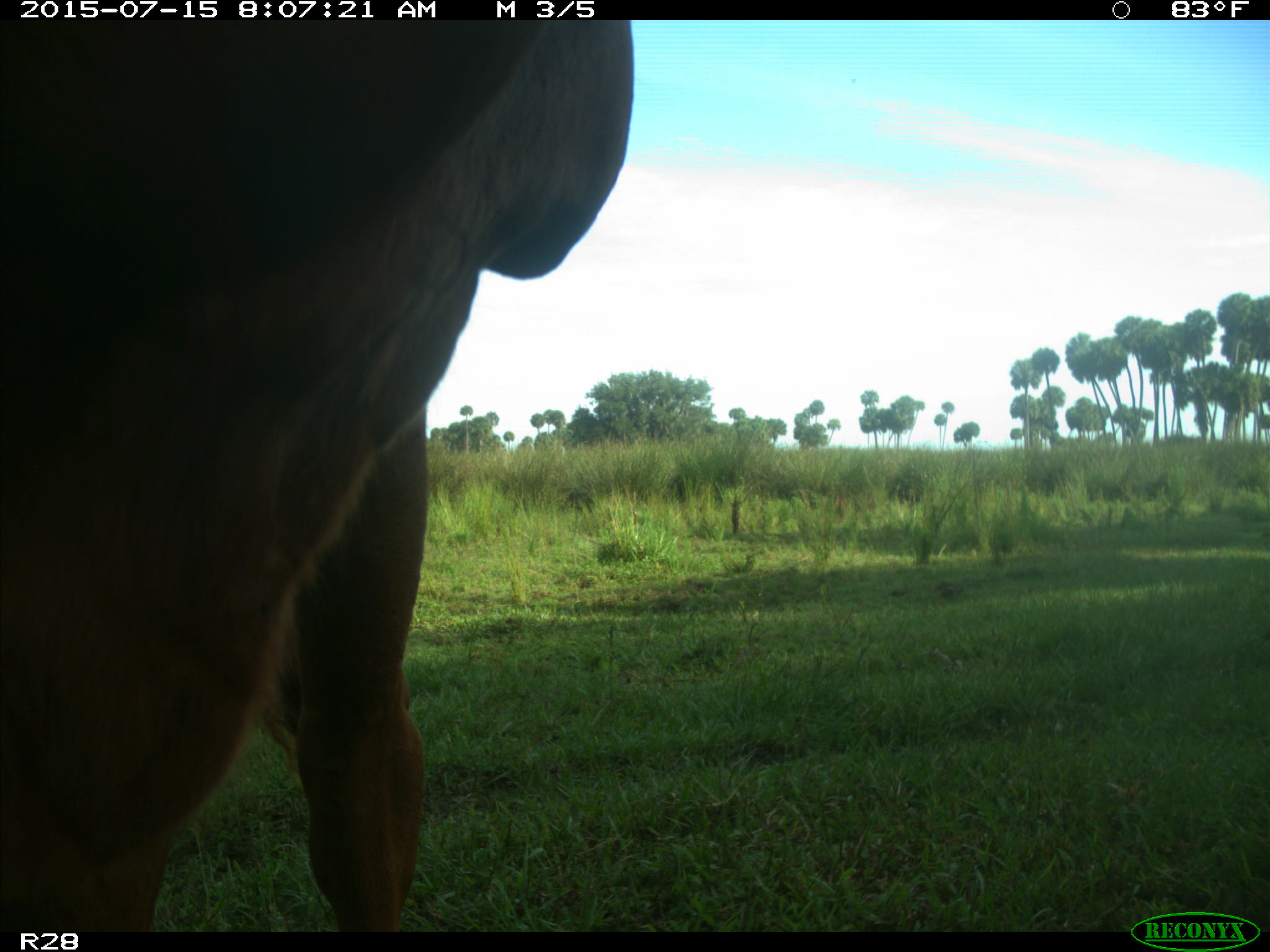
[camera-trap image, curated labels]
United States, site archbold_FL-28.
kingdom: Animalia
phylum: Chordata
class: Mammalia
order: Artiodactyla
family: Bovidae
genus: Bos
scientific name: Bos taurus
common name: domestic cow